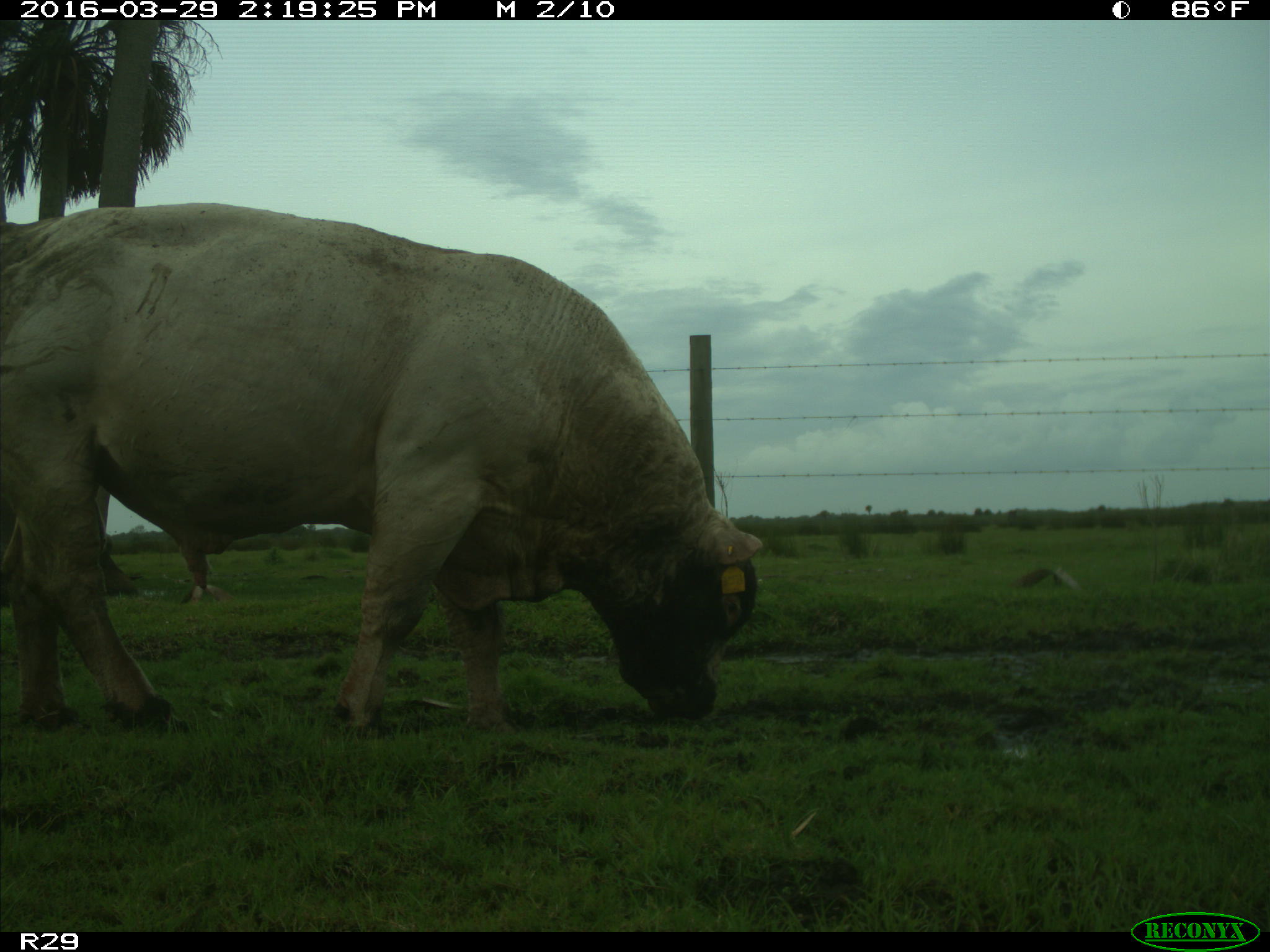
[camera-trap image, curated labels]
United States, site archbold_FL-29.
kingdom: Animalia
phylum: Chordata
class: Mammalia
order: Artiodactyla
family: Bovidae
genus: Bos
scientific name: Bos taurus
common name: domestic cow